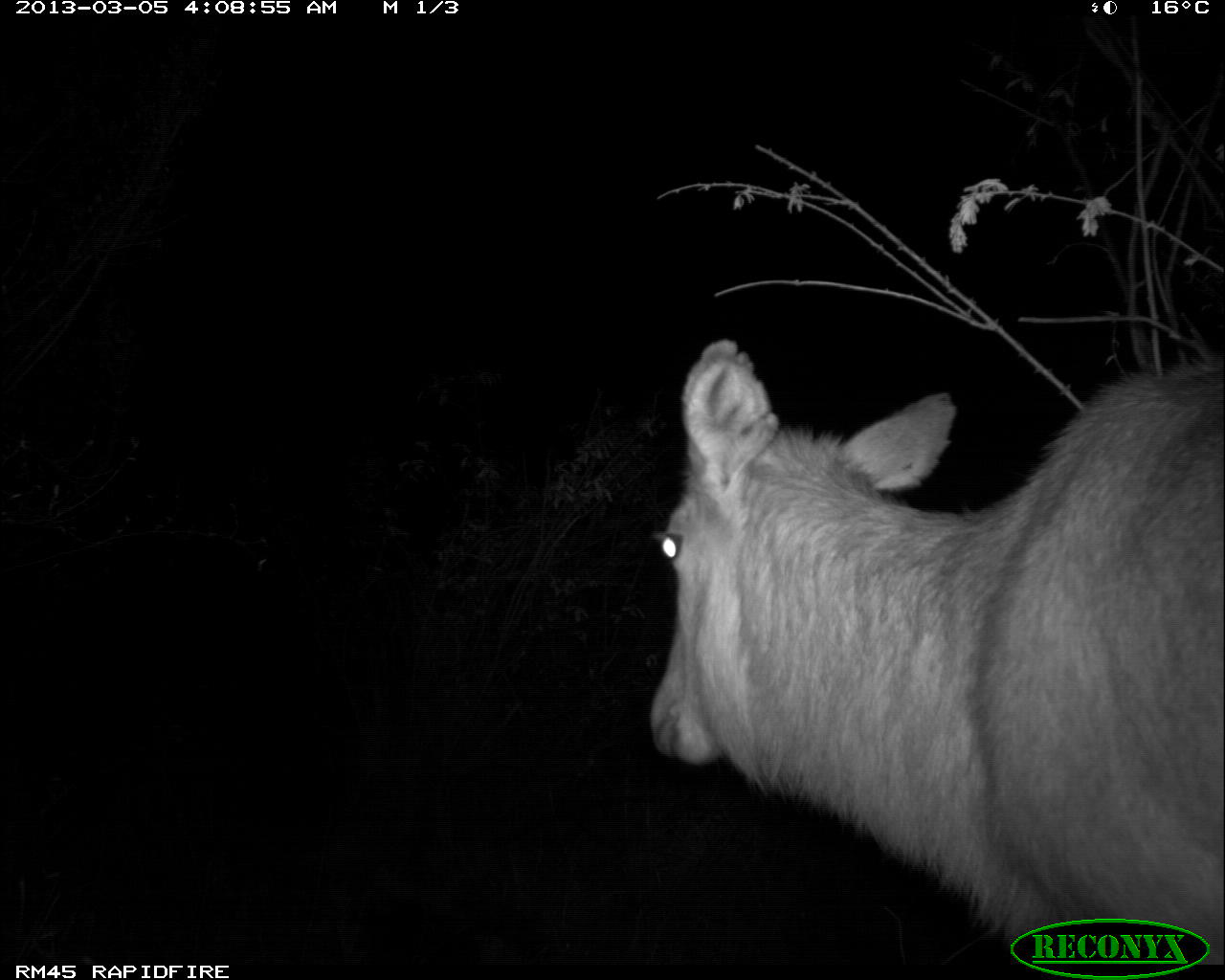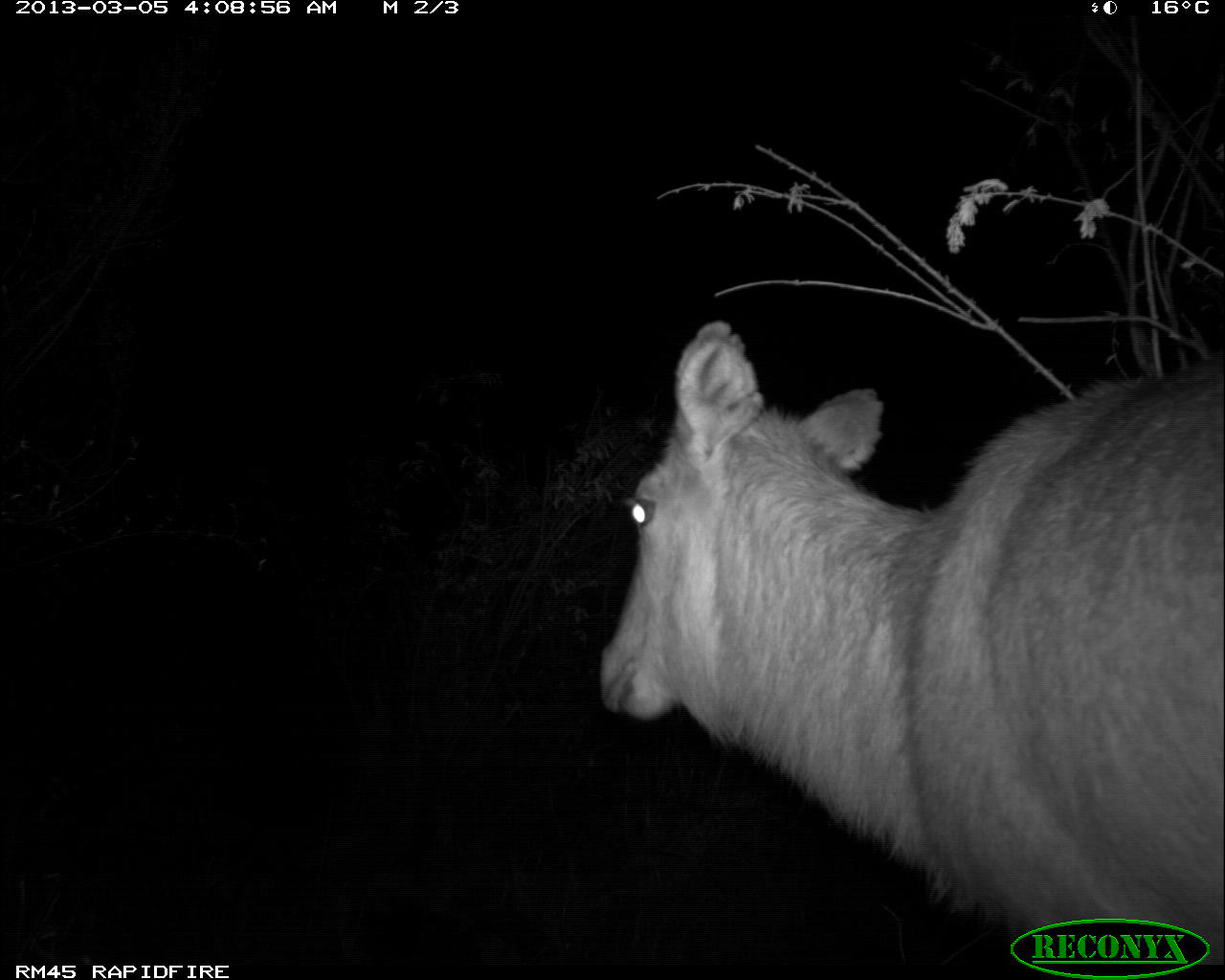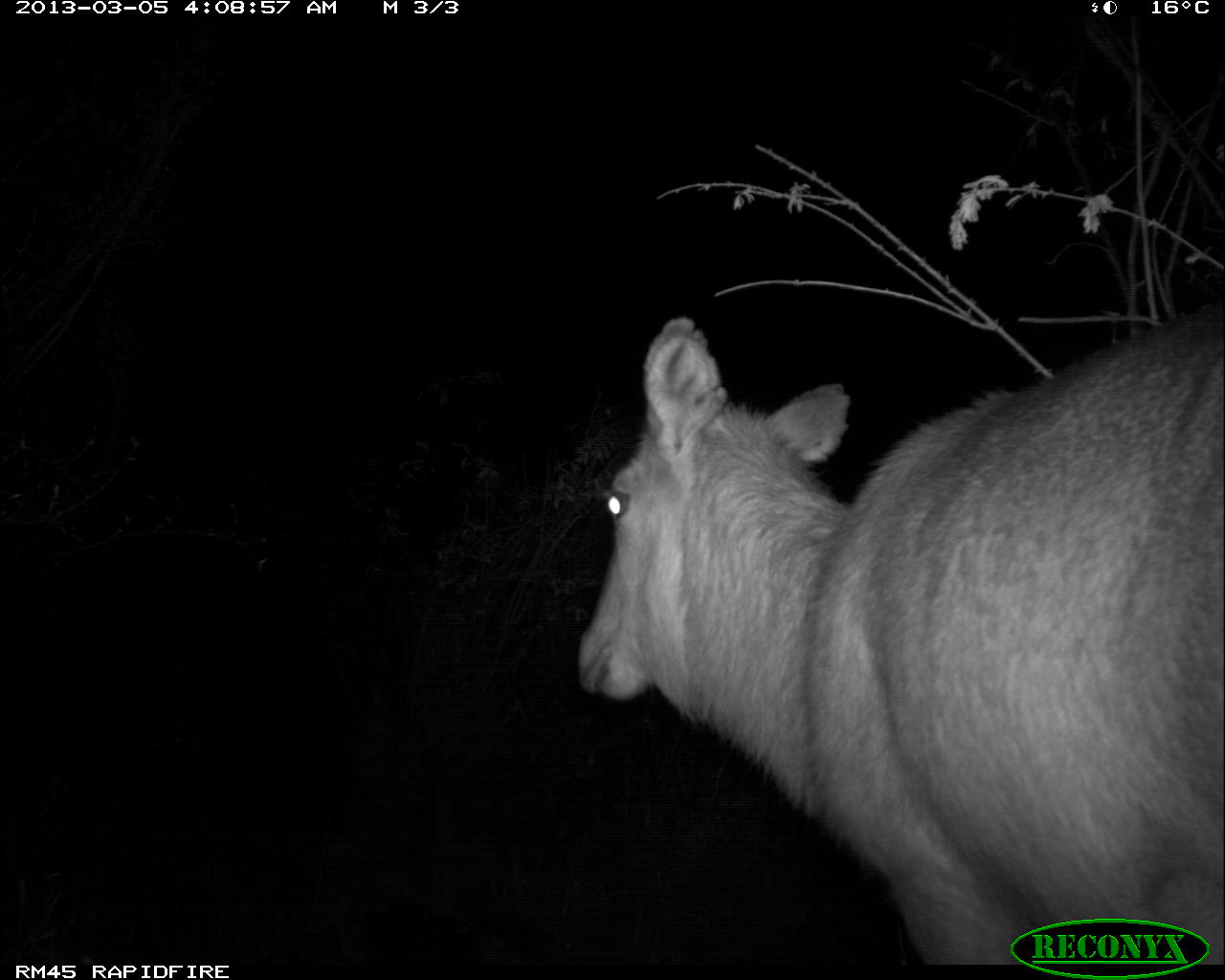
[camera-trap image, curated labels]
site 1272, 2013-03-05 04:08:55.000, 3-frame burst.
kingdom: Animalia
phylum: Chordata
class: Mammalia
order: Artiodactyla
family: Bovidae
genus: Kobus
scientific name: Kobus ellipsiprymnus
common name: waterbuck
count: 1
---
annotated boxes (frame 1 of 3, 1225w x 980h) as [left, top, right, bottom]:
kobus ellipsiprymnus: [648, 337, 1225, 965]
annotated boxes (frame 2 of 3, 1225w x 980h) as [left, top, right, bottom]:
kobus ellipsiprymnus: [598, 321, 1225, 964]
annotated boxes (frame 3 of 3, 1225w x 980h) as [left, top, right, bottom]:
kobus ellipsiprymnus: [571, 299, 1225, 963]